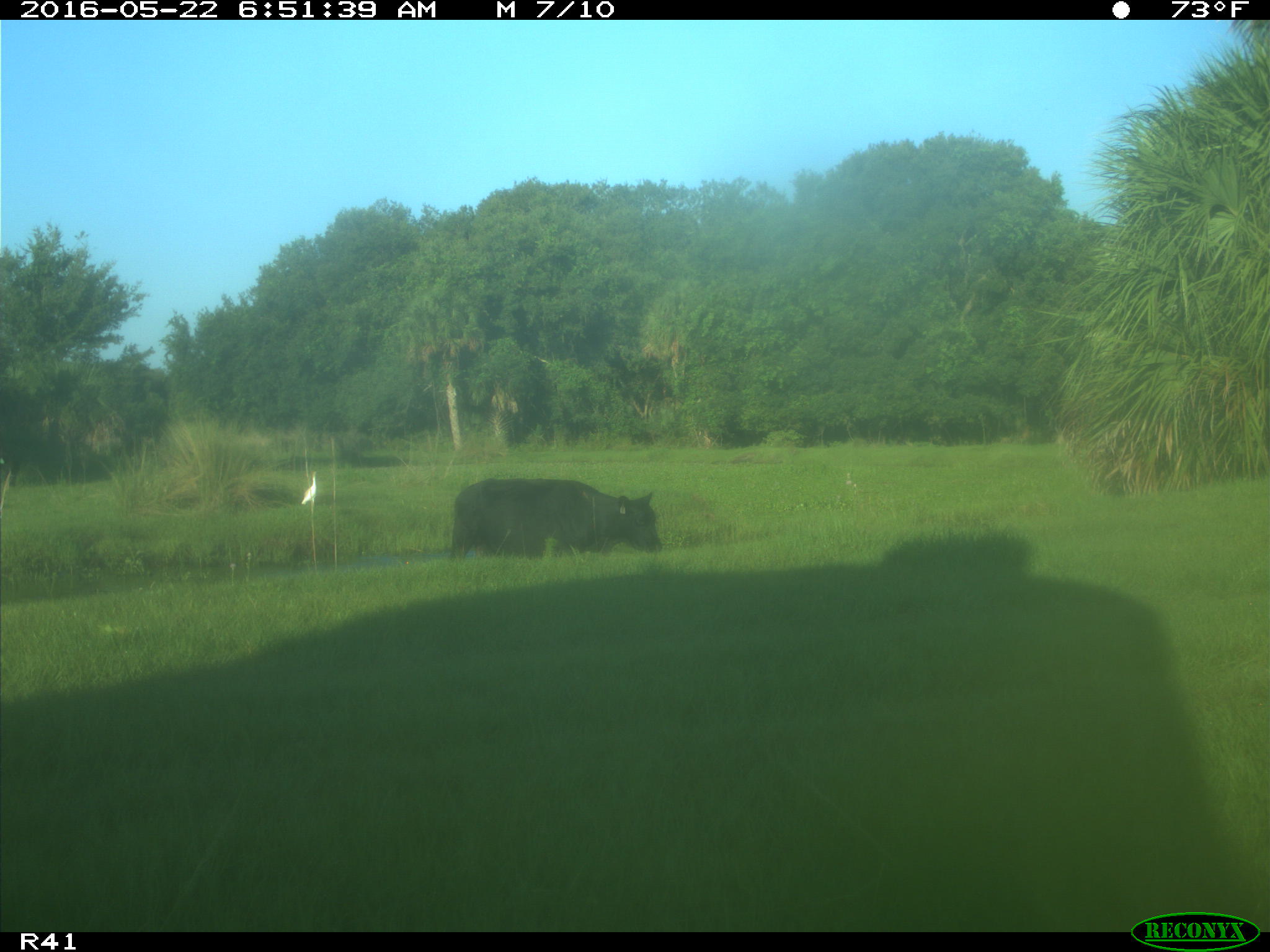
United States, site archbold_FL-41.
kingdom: Animalia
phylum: Chordata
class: Mammalia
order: Artiodactyla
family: Bovidae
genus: Bos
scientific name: Bos taurus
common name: domestic cow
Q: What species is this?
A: Bos taurus (domestic cow).